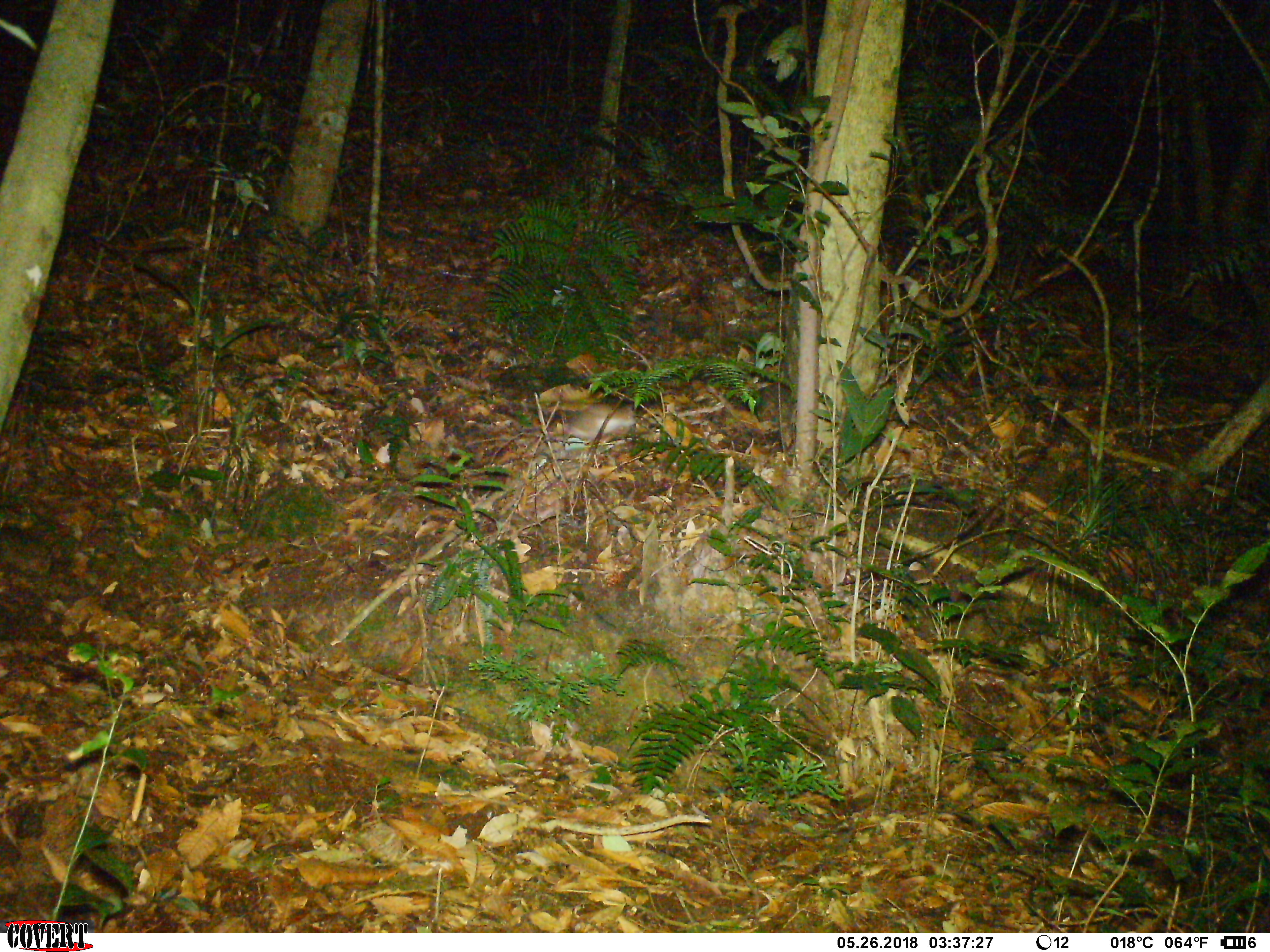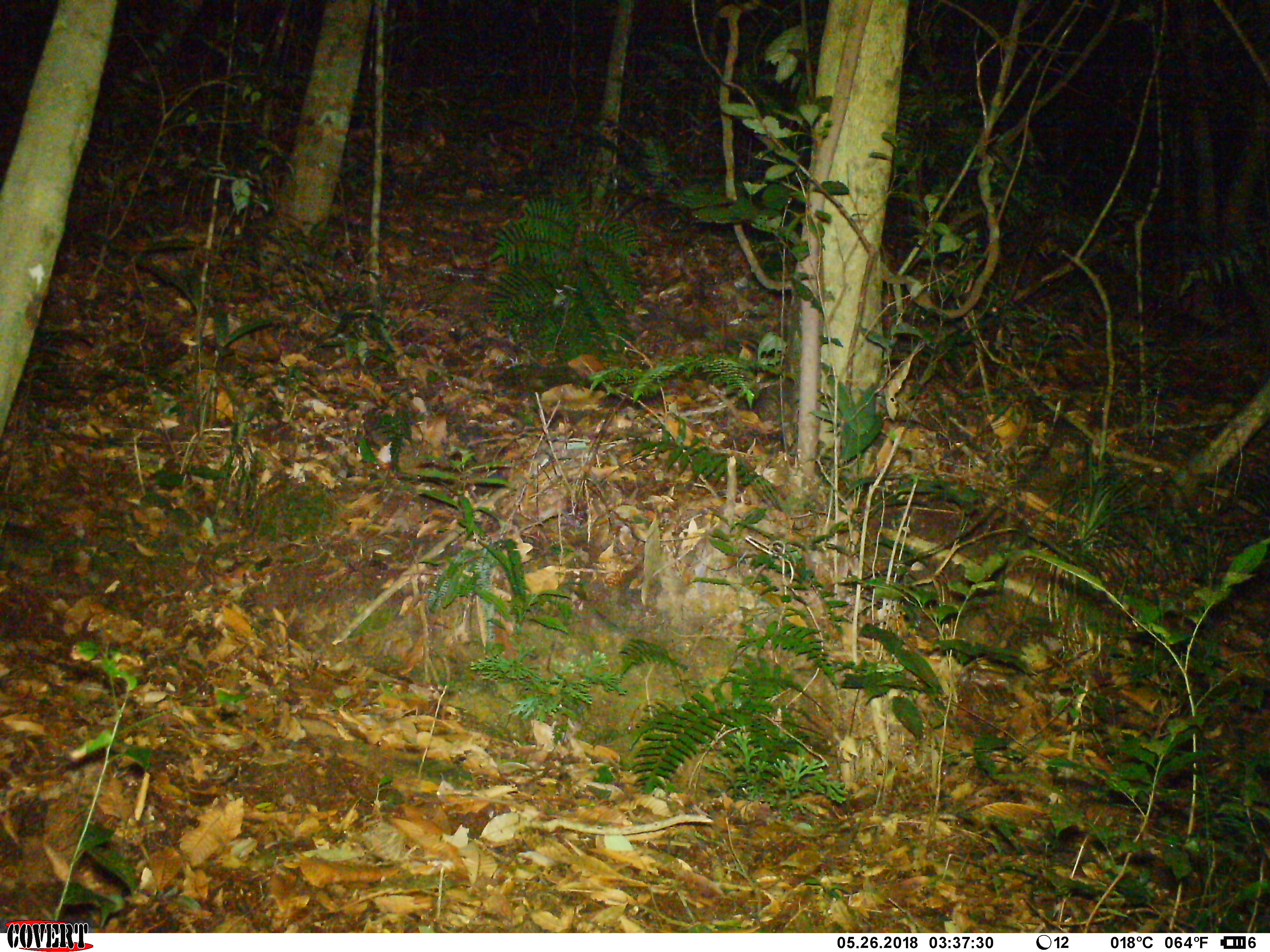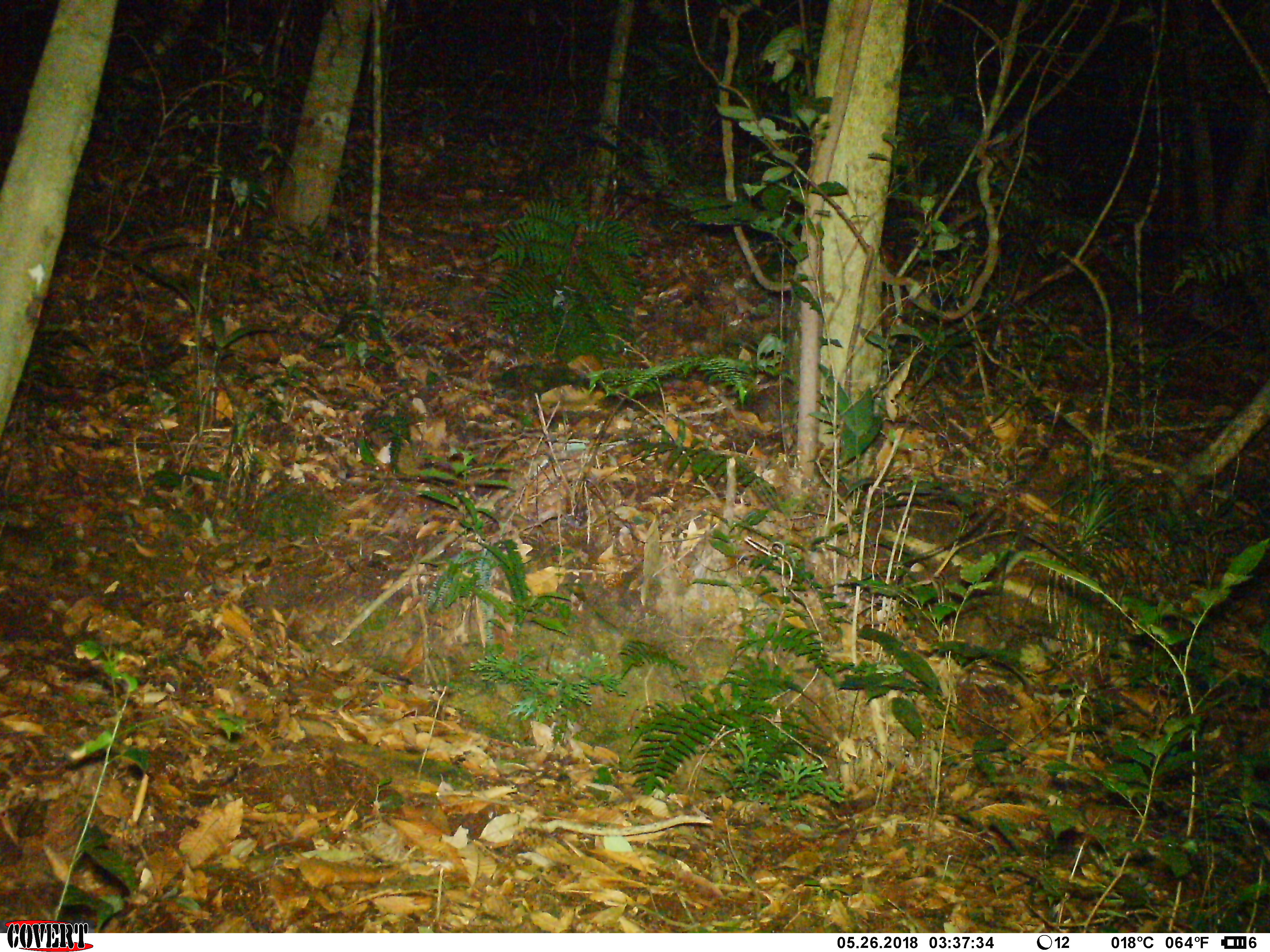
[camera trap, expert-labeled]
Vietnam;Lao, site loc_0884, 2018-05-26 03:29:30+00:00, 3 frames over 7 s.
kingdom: Animalia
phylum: Chordata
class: Mammalia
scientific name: Mammalia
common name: mammal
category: unidentified small mammal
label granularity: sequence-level